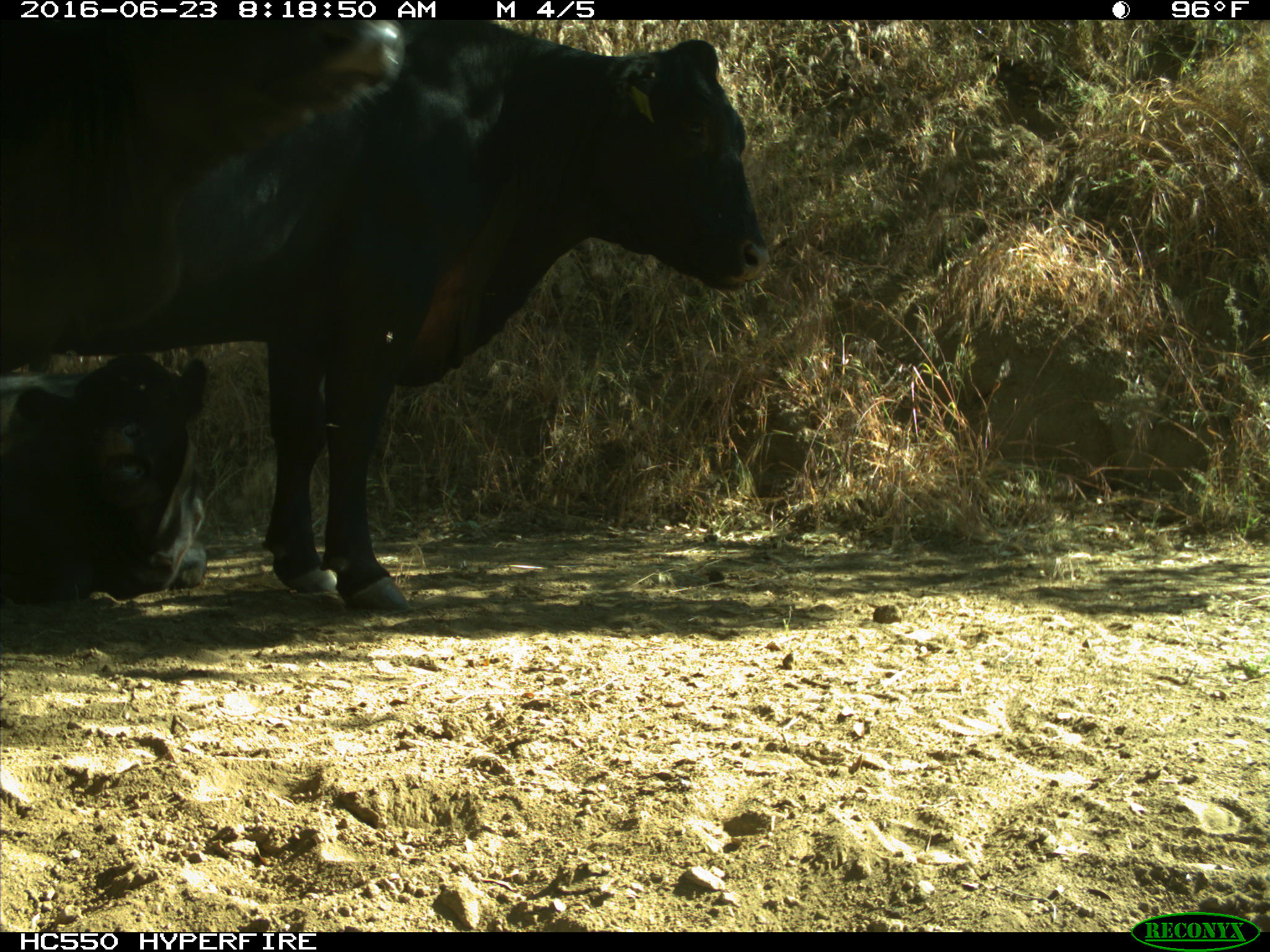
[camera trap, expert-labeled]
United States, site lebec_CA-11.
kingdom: Animalia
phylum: Chordata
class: Mammalia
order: Artiodactyla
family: Bovidae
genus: Bos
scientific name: Bos taurus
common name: domestic cow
Bos taurus (domestic cow).